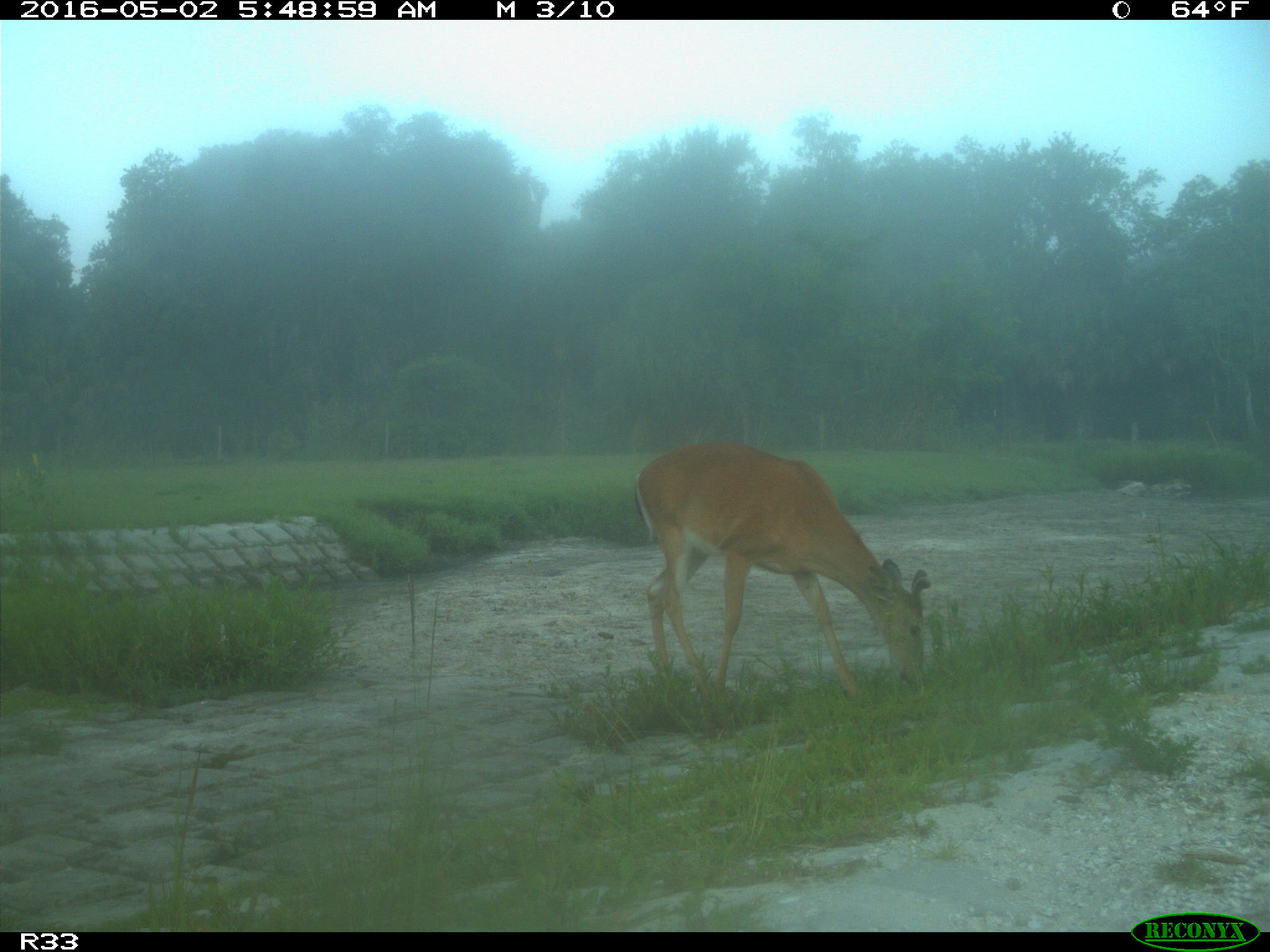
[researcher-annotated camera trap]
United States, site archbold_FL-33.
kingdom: Animalia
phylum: Chordata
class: Mammalia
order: Artiodactyla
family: Cervidae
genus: Odocoileus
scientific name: Odocoileus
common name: deer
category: unidentified deer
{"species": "unidentified deer (deer) (Odocoileus)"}